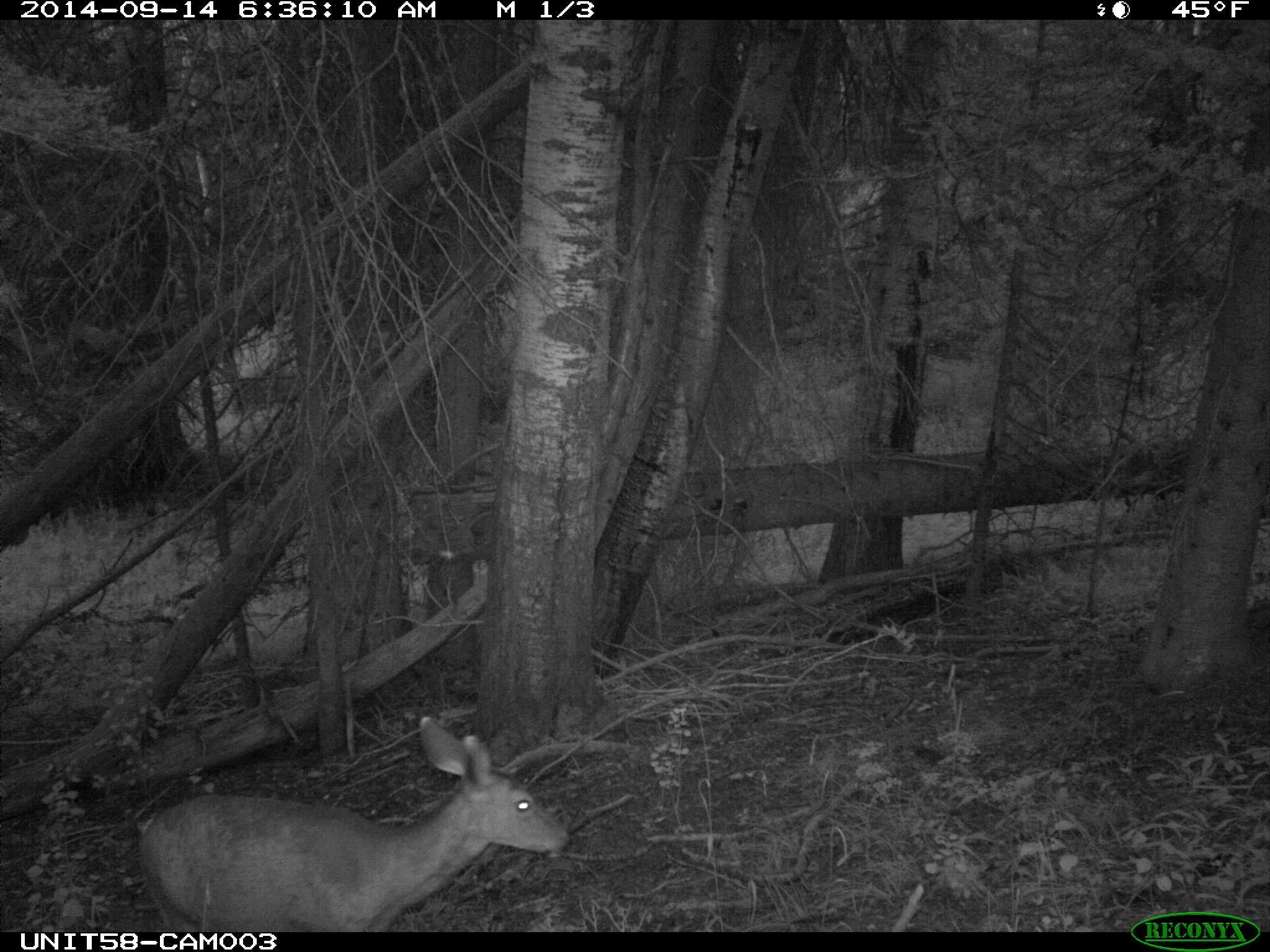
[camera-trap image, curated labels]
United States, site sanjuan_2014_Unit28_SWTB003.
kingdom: Animalia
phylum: Chordata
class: Mammalia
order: Artiodactyla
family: Cervidae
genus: Odocoileus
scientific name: Odocoileus hemionus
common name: mule deer